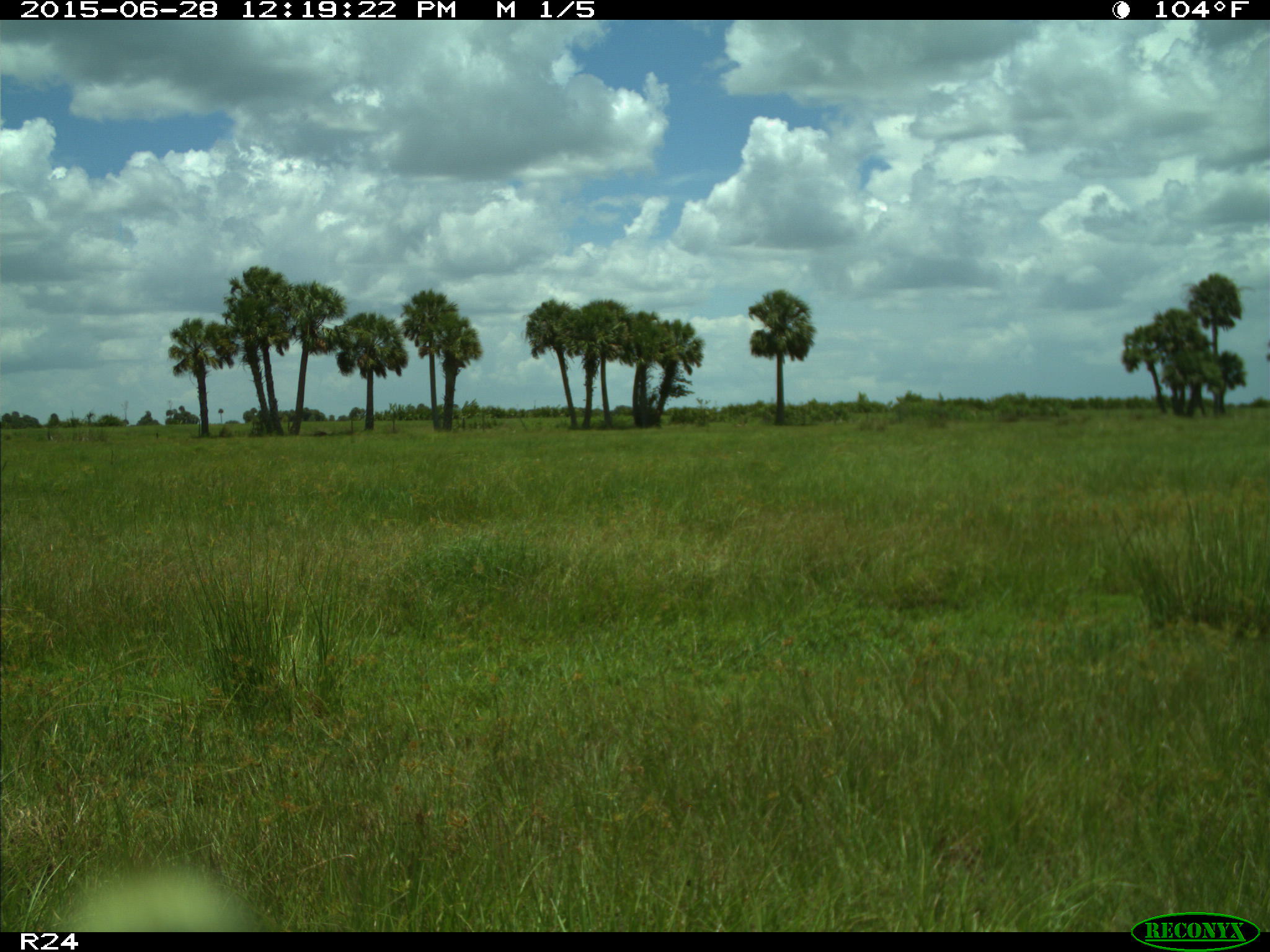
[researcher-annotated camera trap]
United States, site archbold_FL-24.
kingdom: Animalia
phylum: Chordata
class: Mammalia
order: Artiodactyla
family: Bovidae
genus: Bos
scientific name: Bos taurus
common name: domestic cow